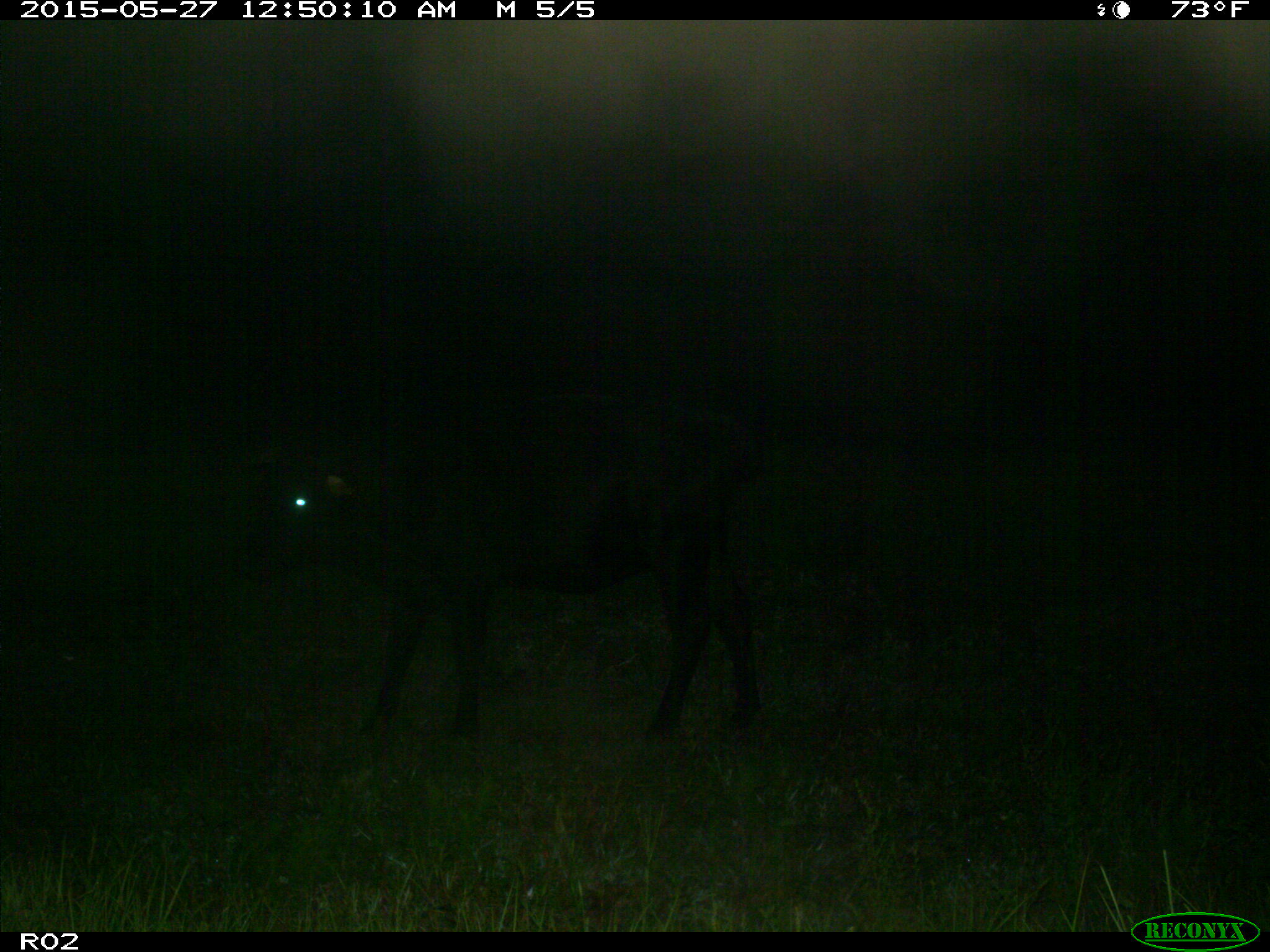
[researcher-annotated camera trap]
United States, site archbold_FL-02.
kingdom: Animalia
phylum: Chordata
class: Mammalia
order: Artiodactyla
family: Bovidae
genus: Bos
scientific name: Bos taurus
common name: domestic cow